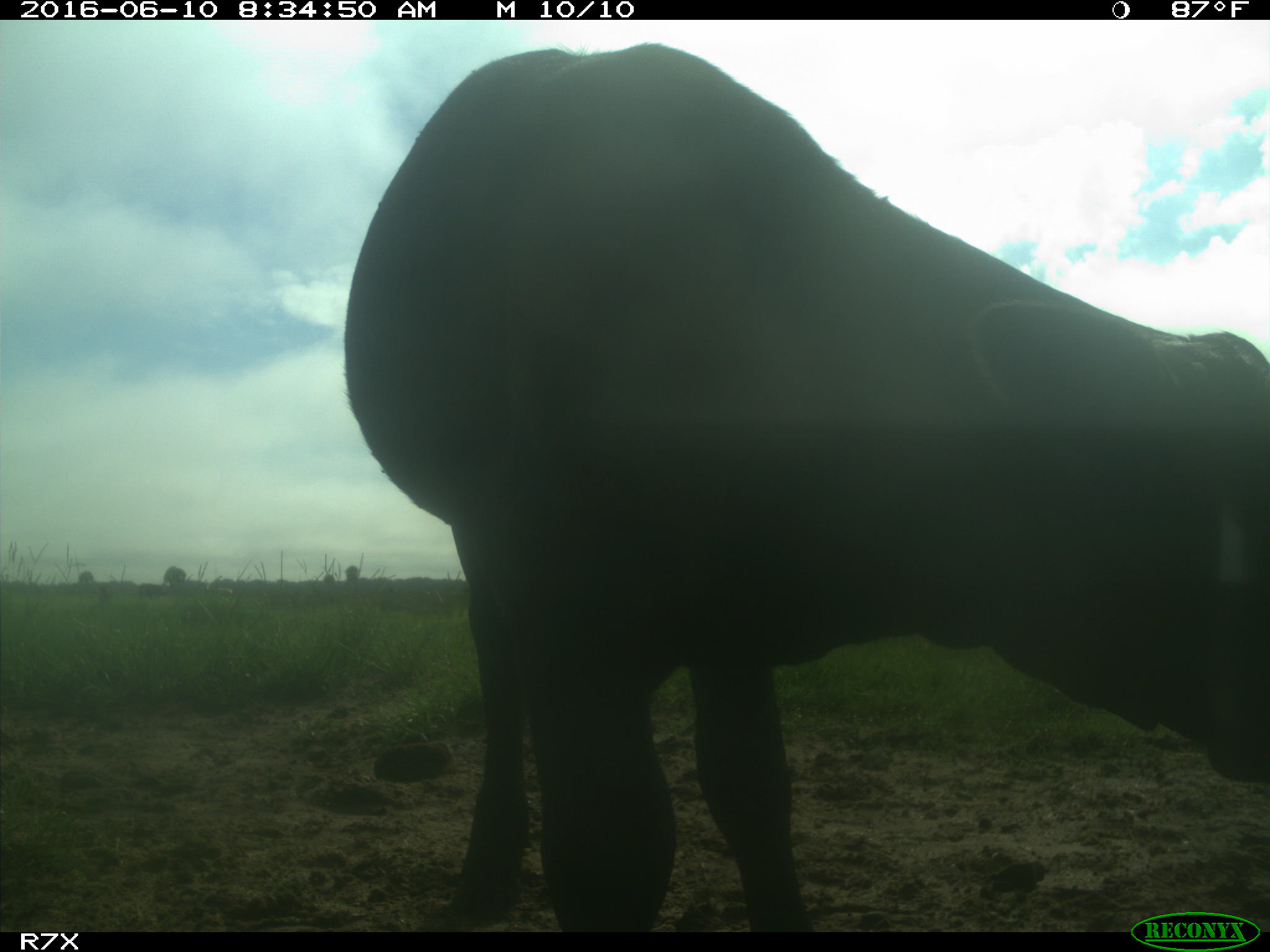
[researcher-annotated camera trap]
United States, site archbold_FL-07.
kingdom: Animalia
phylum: Chordata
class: Mammalia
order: Artiodactyla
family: Bovidae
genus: Bos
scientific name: Bos taurus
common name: domestic cow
Bos taurus (domestic cow).